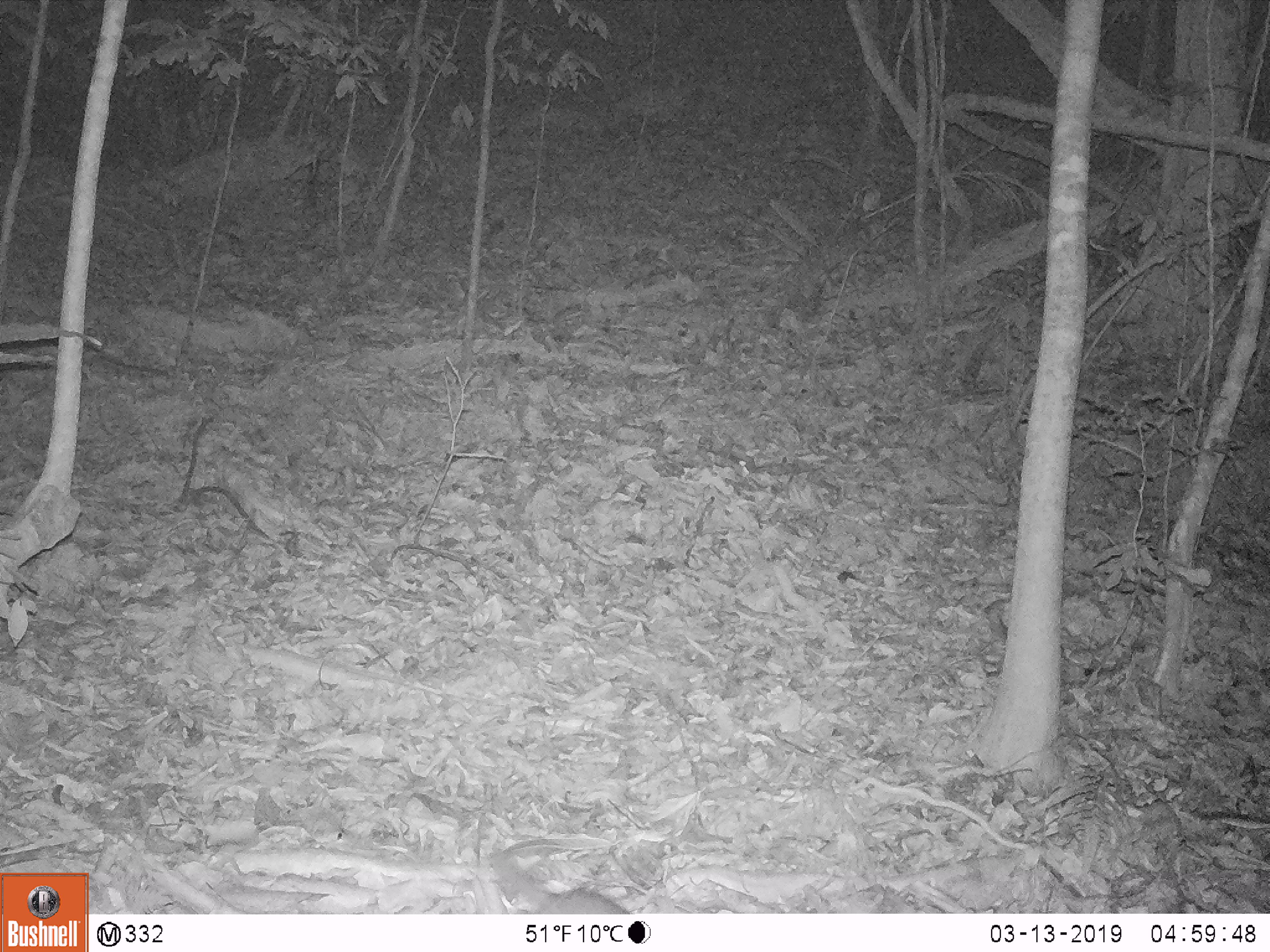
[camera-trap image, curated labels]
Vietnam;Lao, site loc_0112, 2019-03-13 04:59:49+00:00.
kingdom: Animalia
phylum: Chordata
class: Mammalia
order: Carnivora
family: Mustelidae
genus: Melogale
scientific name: Melogale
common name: ferret badger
Ferret badger (Melogale). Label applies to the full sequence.